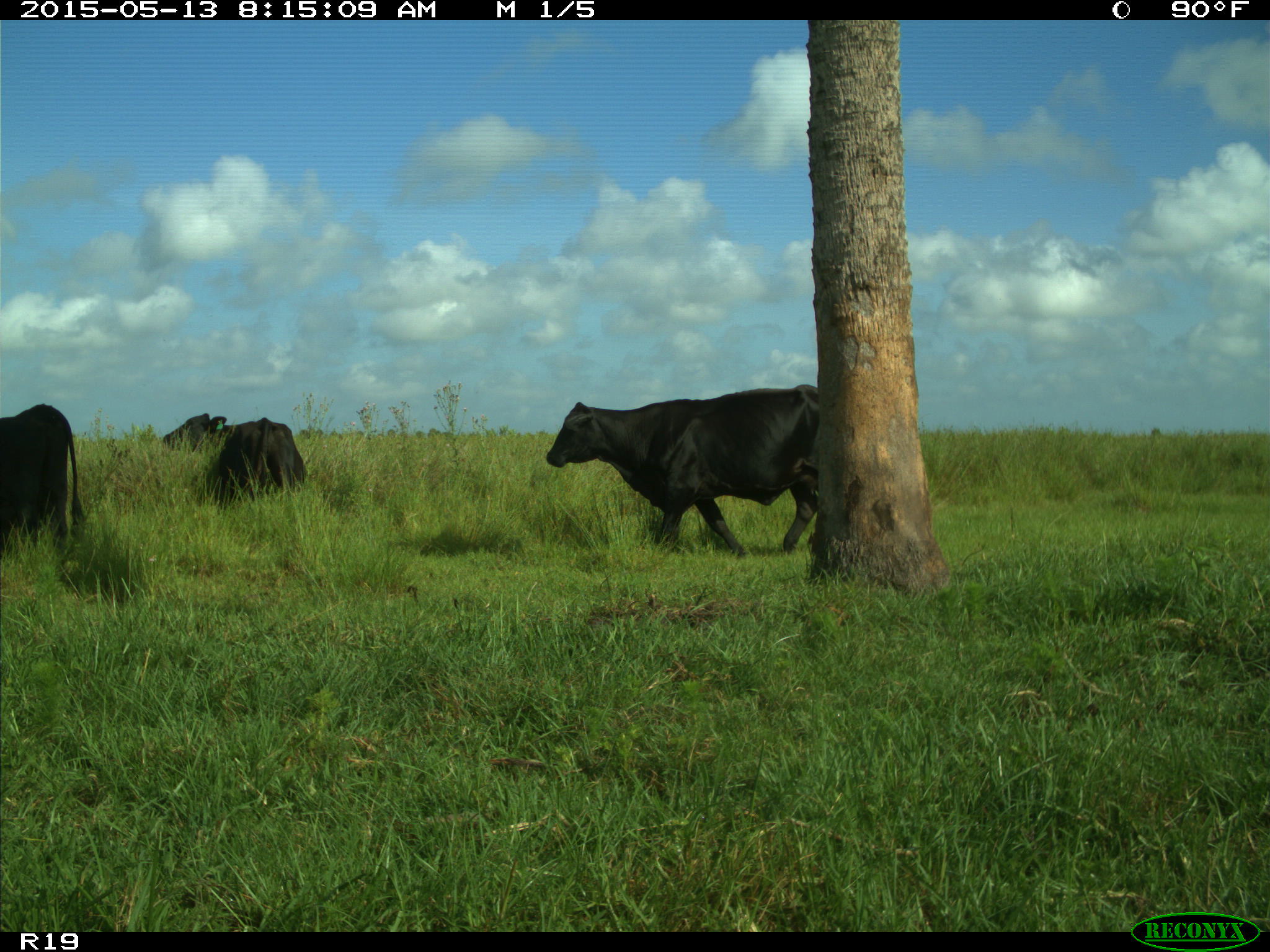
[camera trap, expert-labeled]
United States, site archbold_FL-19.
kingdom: Animalia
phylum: Chordata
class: Mammalia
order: Artiodactyla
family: Bovidae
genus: Bos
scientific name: Bos taurus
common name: domestic cow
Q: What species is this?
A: Bos taurus (domestic cow).